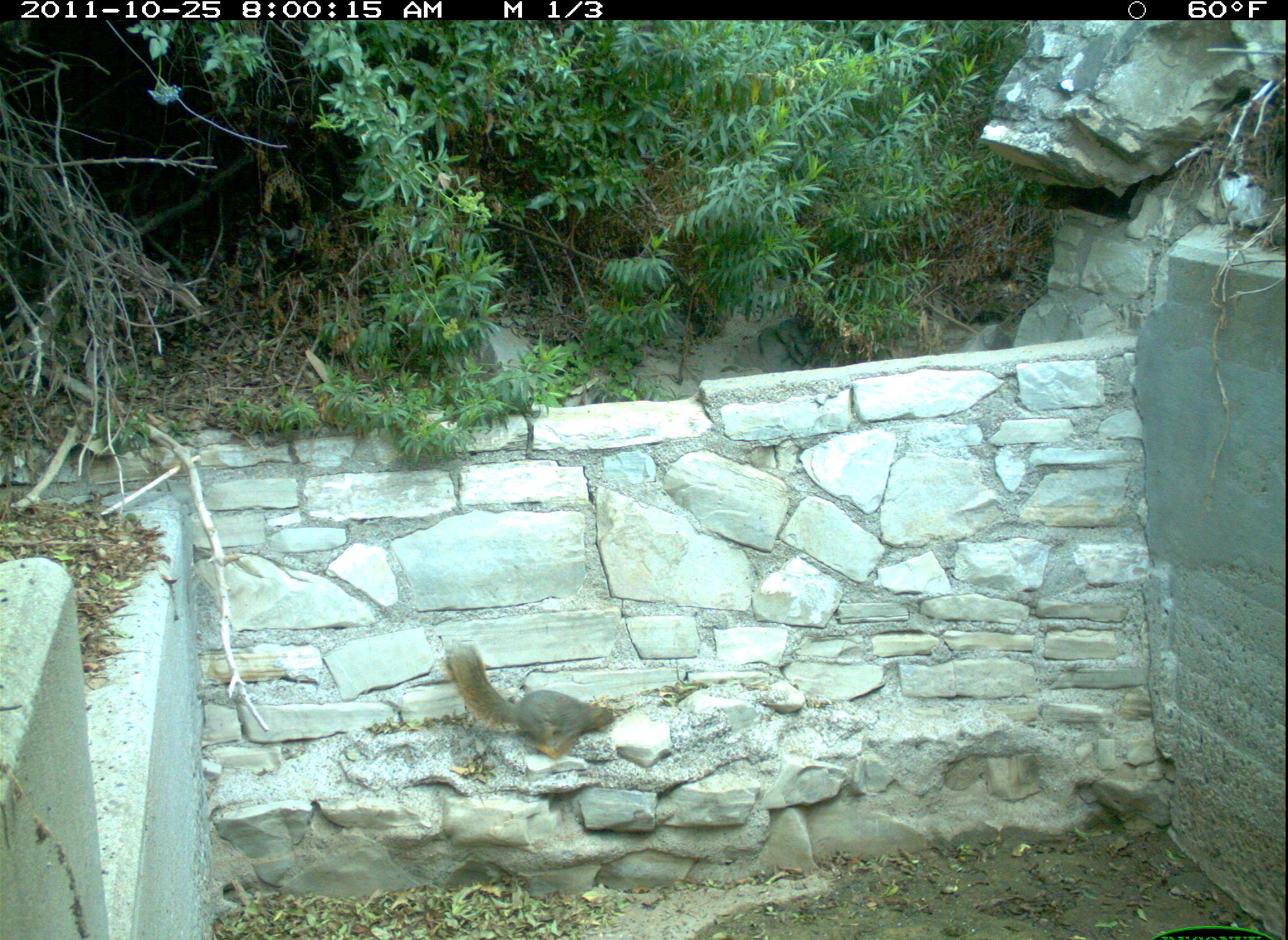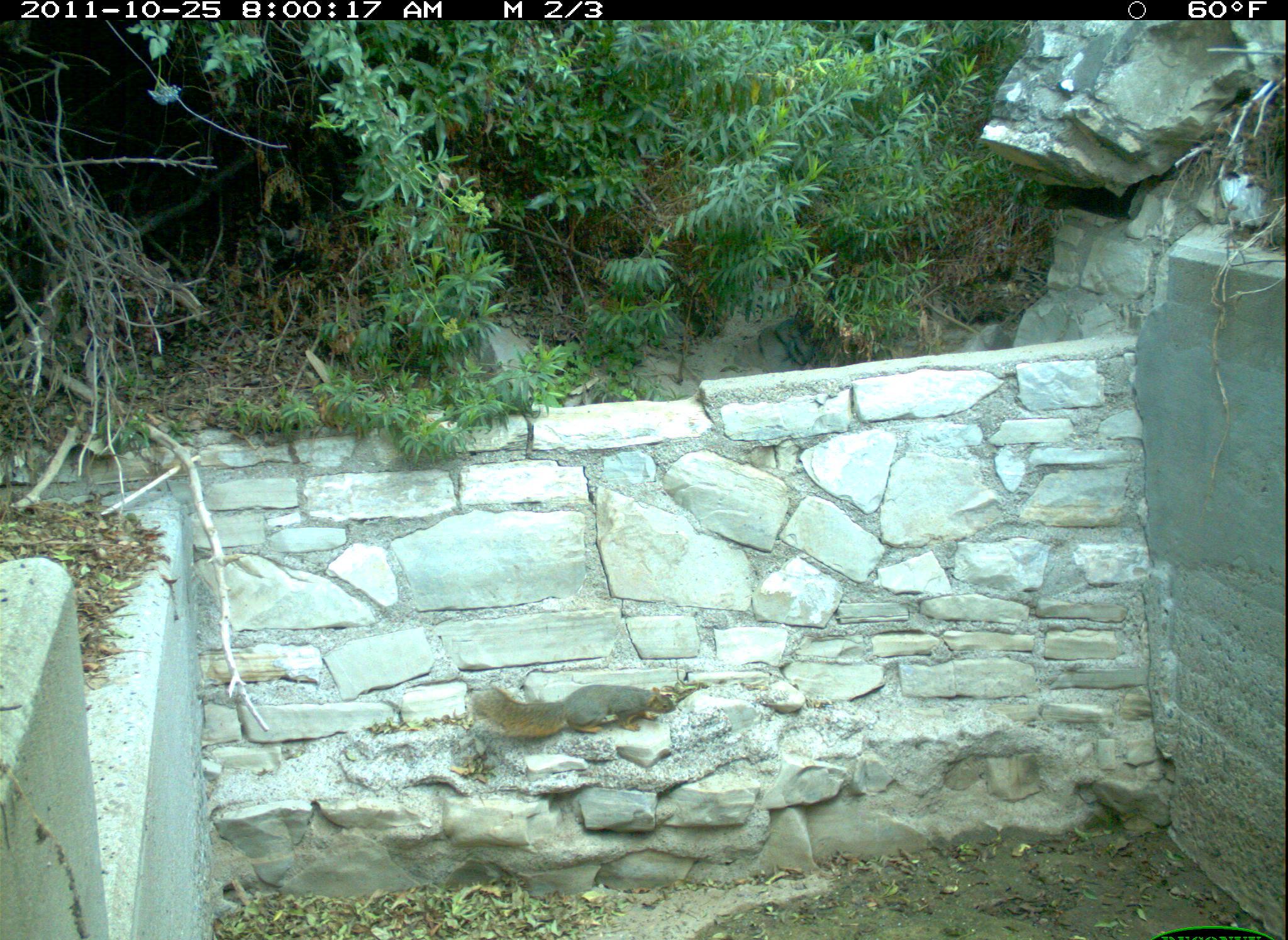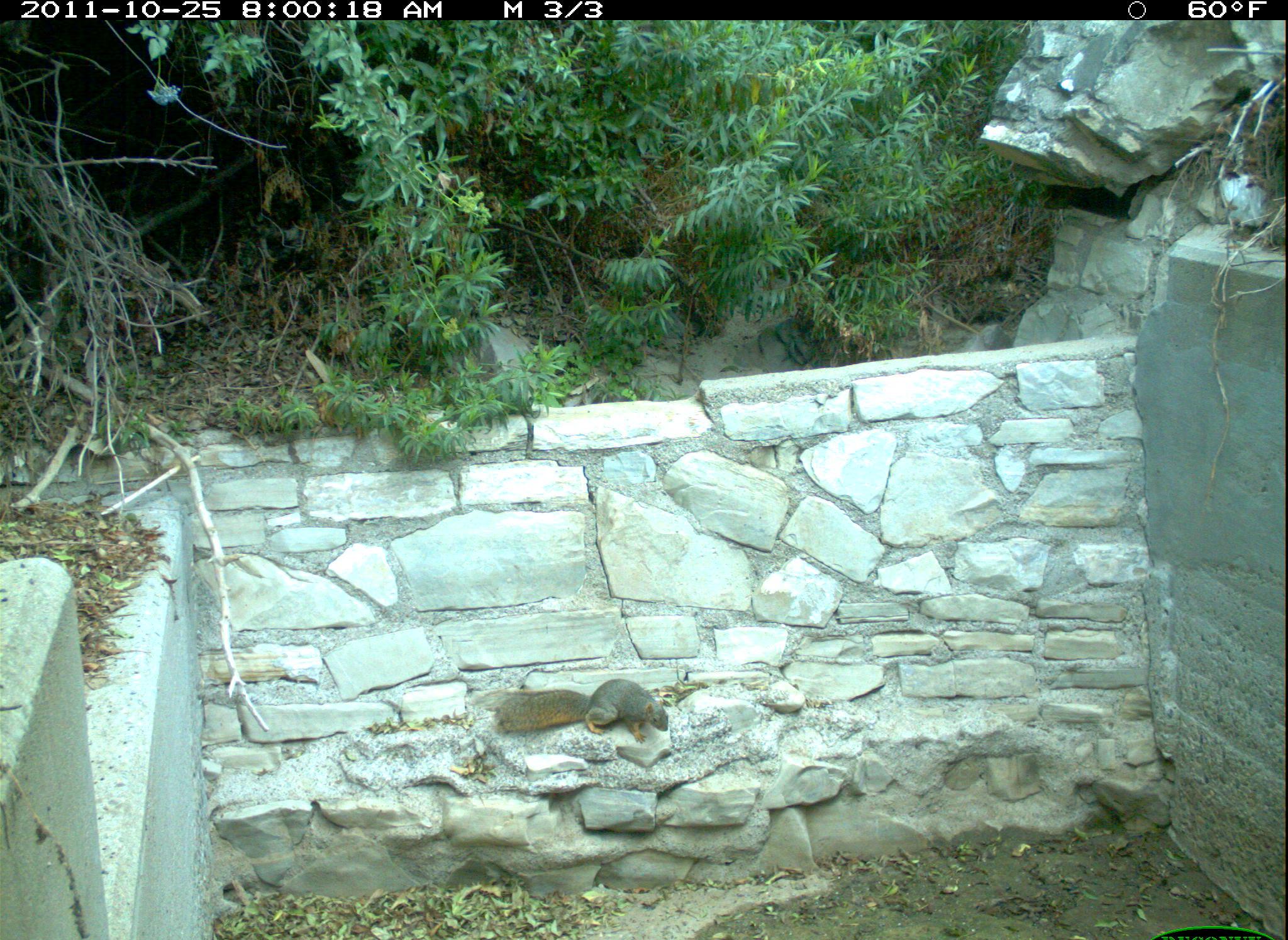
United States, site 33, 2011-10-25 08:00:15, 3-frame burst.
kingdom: Animalia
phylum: Chordata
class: Mammalia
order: Rodentia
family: Sciuridae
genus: Sciurus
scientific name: Sciurus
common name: squirrel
Squirrel (Sciurus).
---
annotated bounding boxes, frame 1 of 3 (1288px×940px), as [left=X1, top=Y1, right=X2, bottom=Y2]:
squirrel: [left=437, top=633, right=622, bottom=767]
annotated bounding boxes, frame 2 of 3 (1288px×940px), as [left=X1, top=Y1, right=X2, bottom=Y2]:
squirrel: [left=461, top=665, right=693, bottom=766]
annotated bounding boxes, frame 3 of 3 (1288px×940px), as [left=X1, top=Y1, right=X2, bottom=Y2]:
squirrel: [left=488, top=670, right=679, bottom=751]